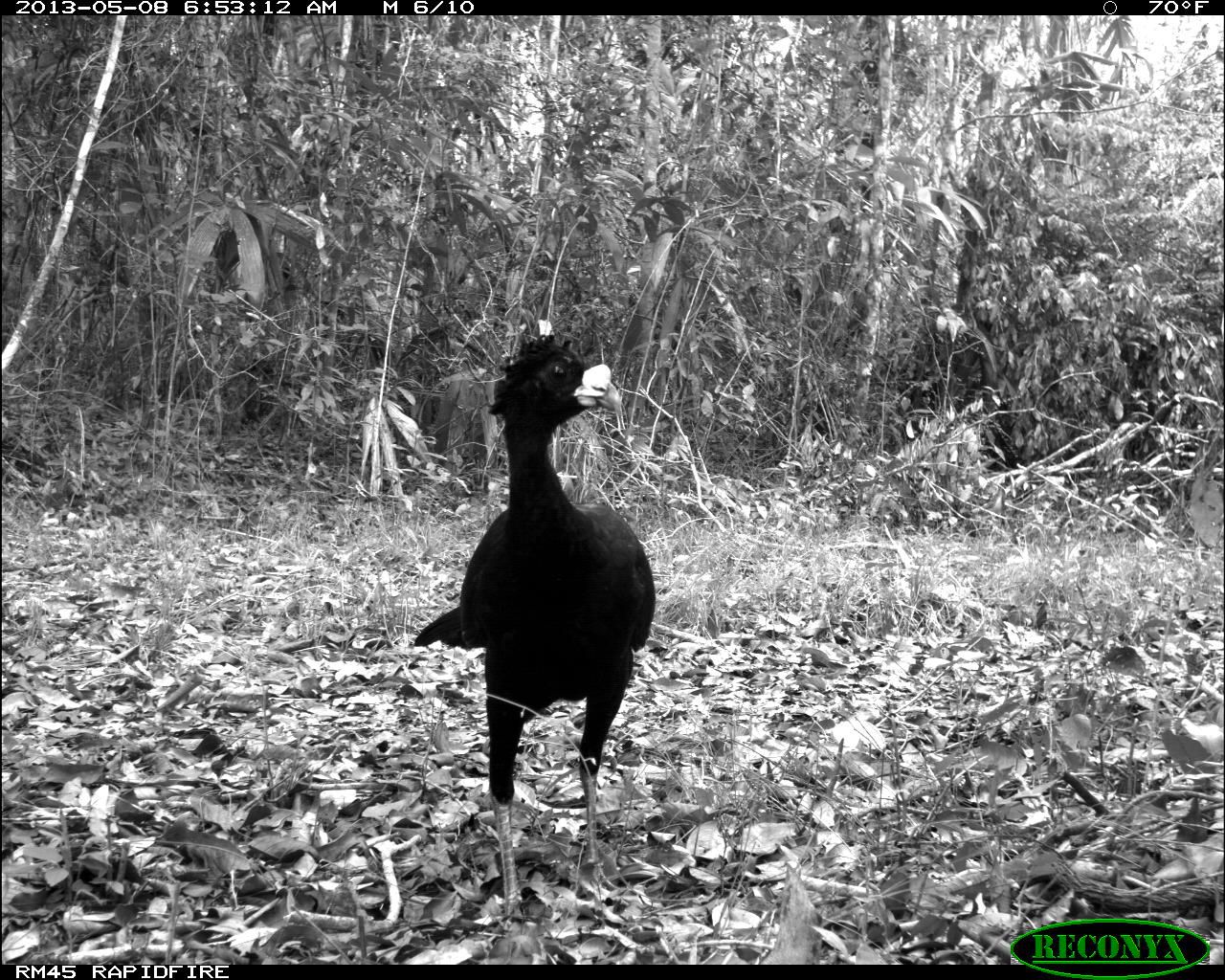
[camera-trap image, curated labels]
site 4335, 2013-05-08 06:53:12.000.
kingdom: Animalia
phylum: Chordata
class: Aves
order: Galliformes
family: Cracidae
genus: Crax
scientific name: Crax rubra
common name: great curassow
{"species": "Crax rubra (great curassow)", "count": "1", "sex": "male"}